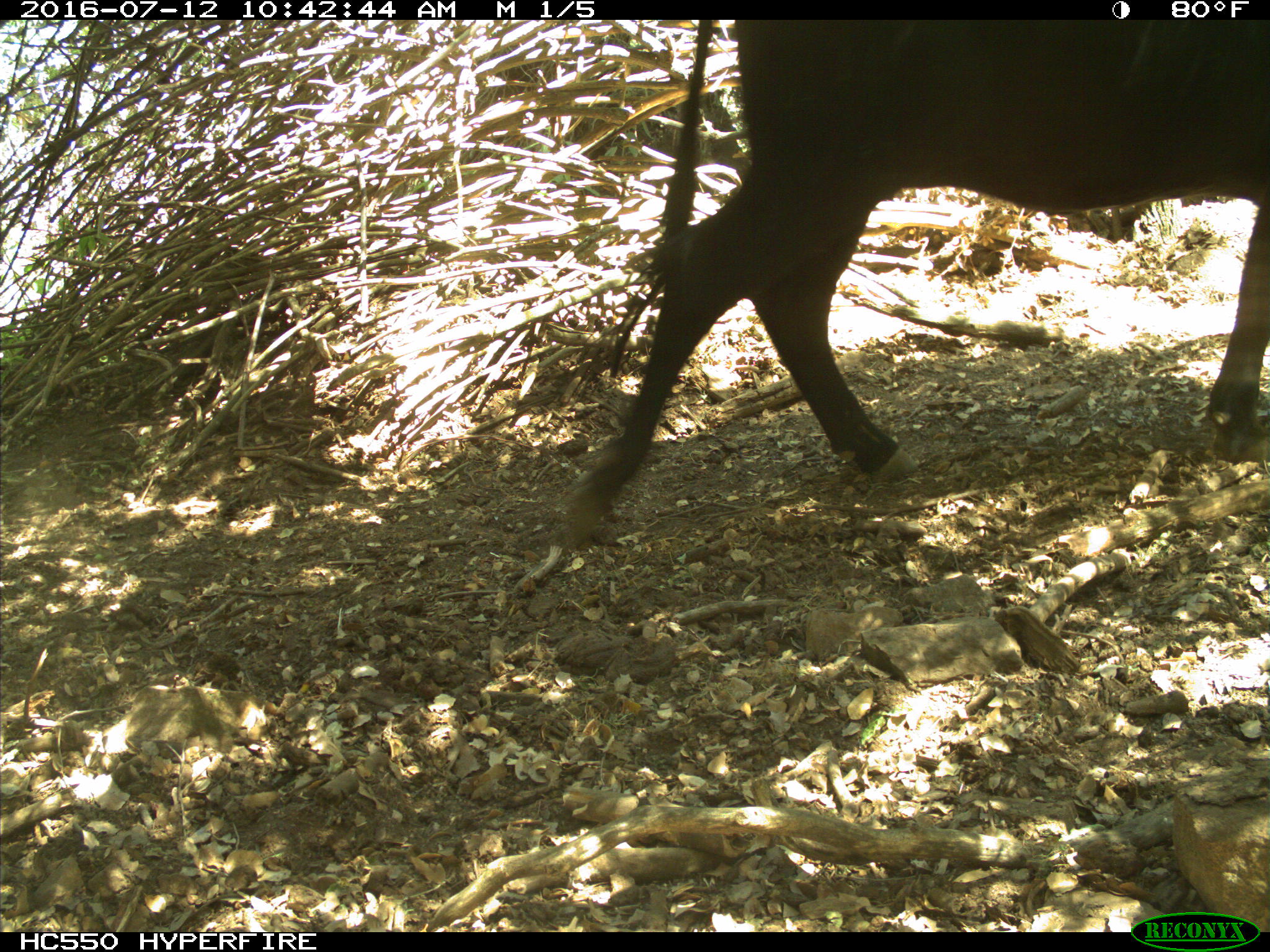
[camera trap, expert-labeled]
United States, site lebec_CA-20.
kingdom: Animalia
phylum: Chordata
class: Mammalia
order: Artiodactyla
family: Bovidae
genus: Bos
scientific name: Bos taurus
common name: domestic cow